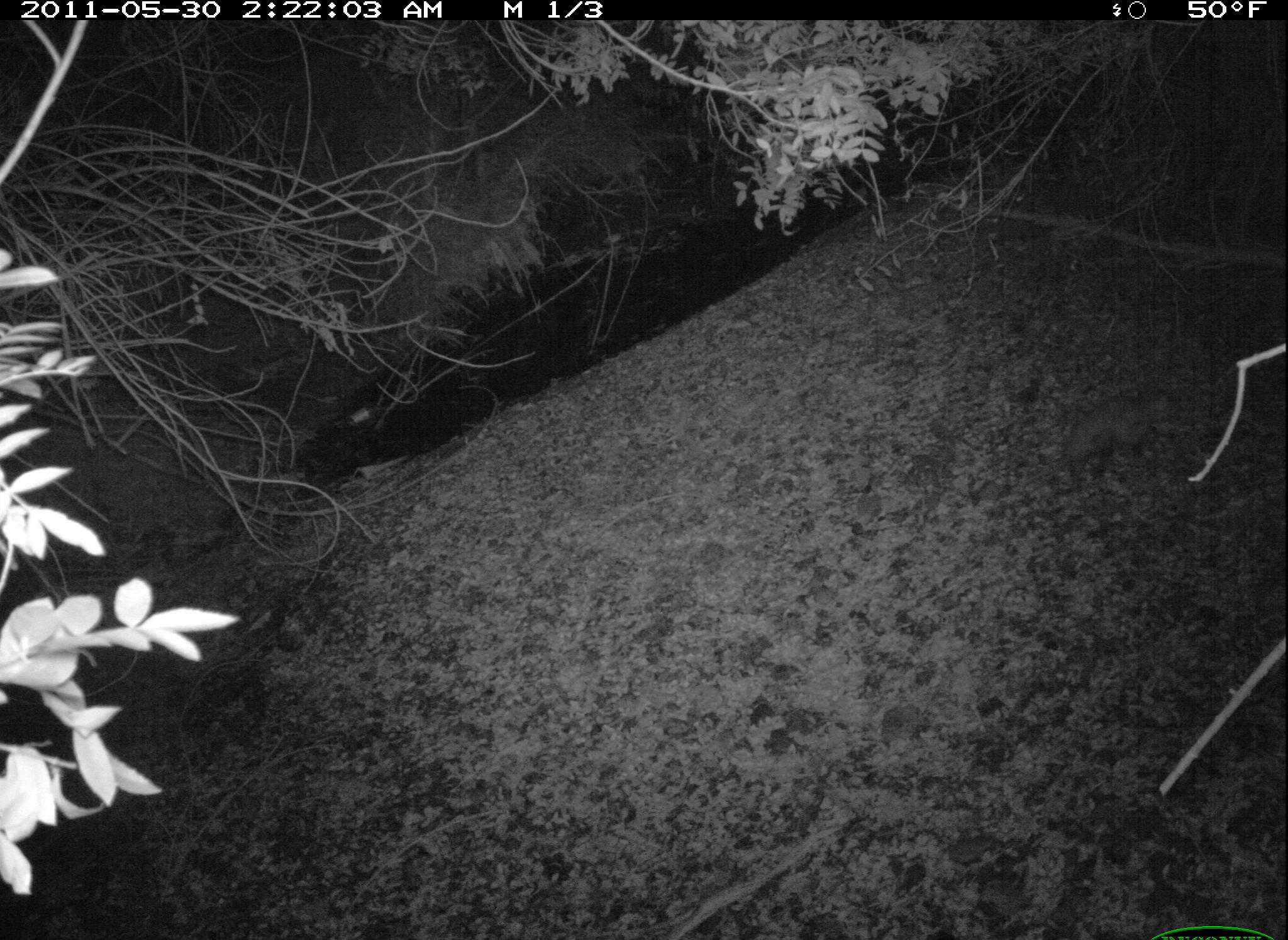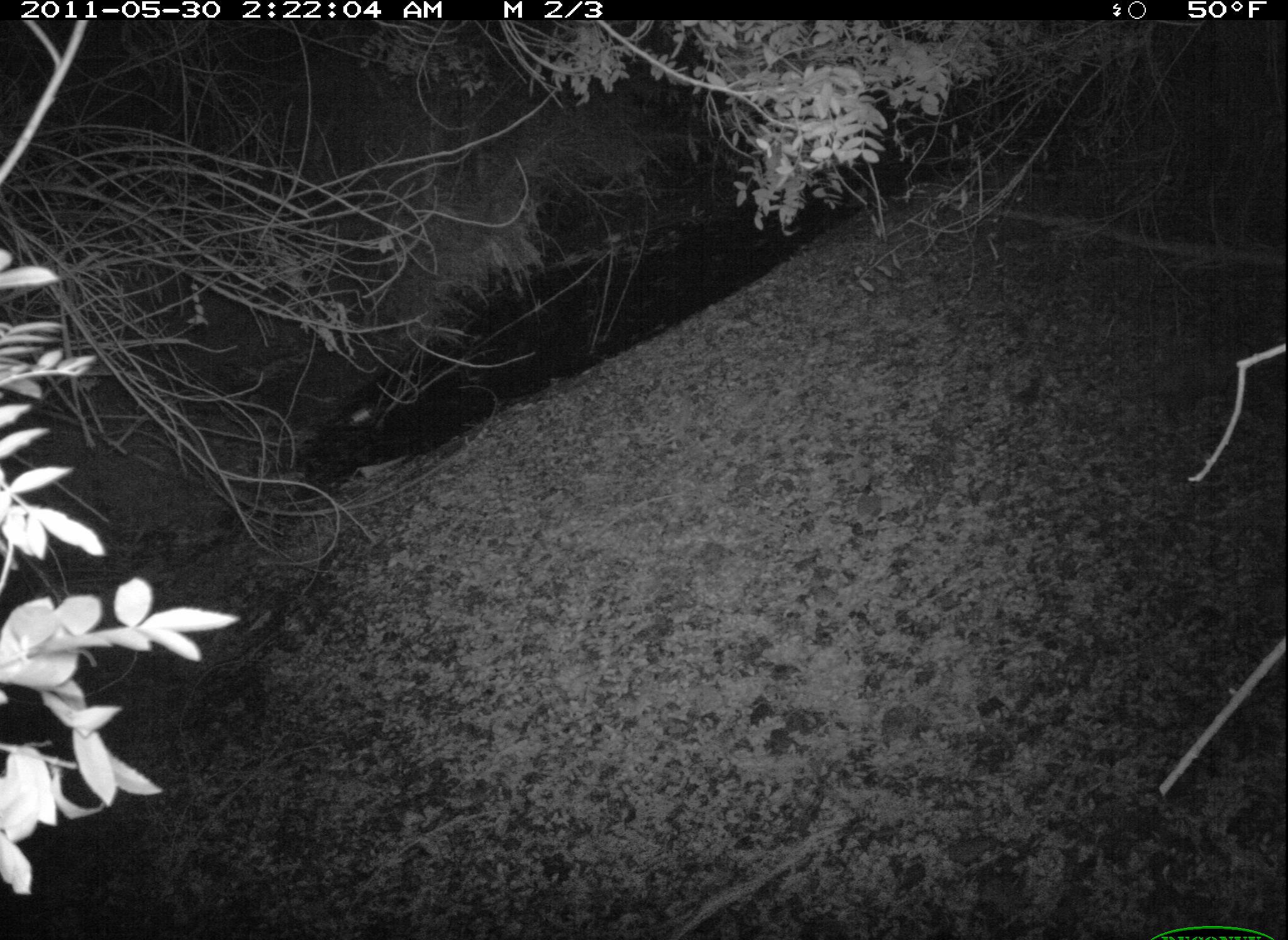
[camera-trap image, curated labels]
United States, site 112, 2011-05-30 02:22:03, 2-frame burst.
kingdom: Animalia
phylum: Chordata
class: Mammalia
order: Didelphimorphia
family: Didelphidae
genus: Didelphis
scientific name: Didelphis virginiana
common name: virginia opossum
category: opossum